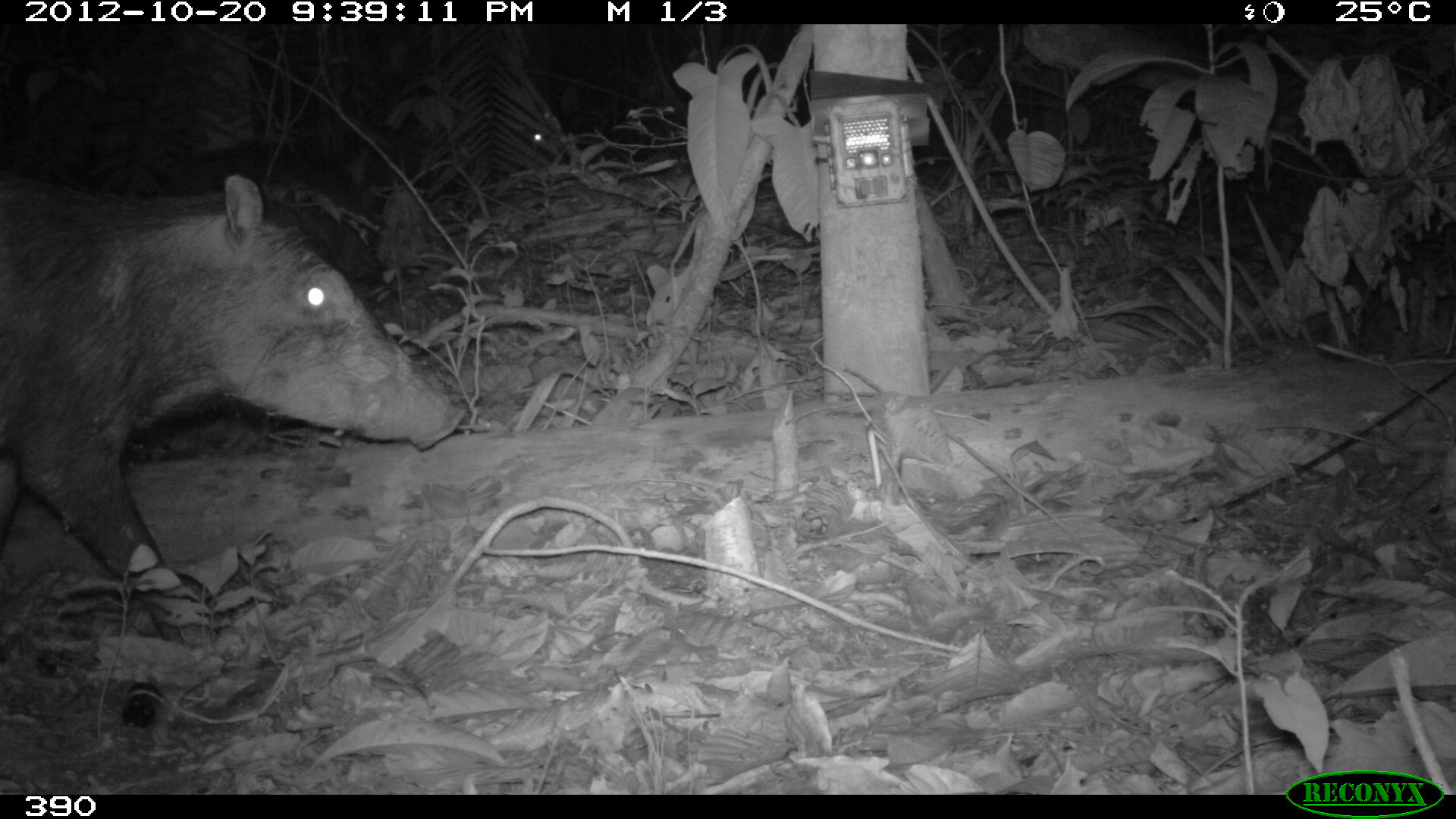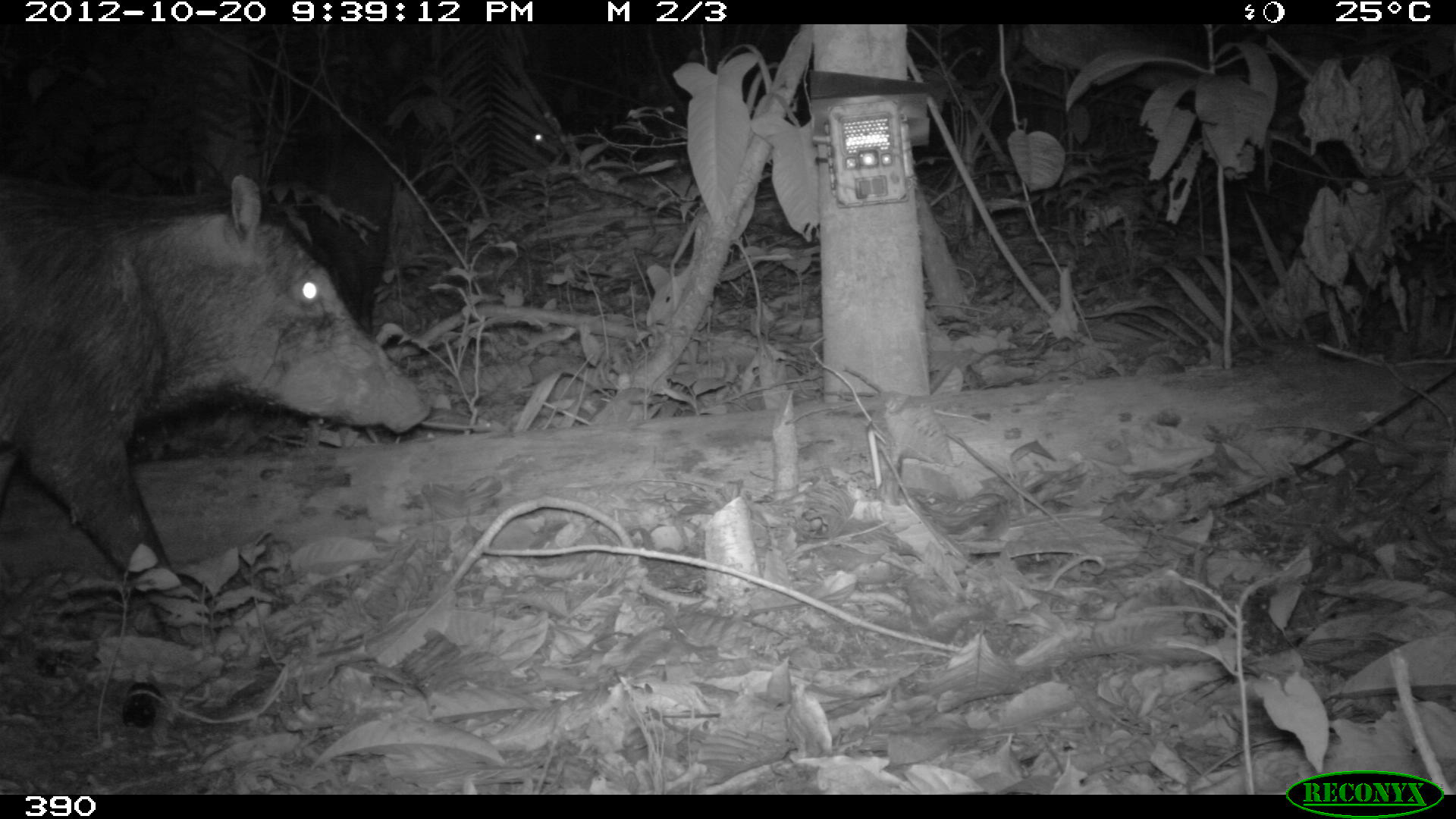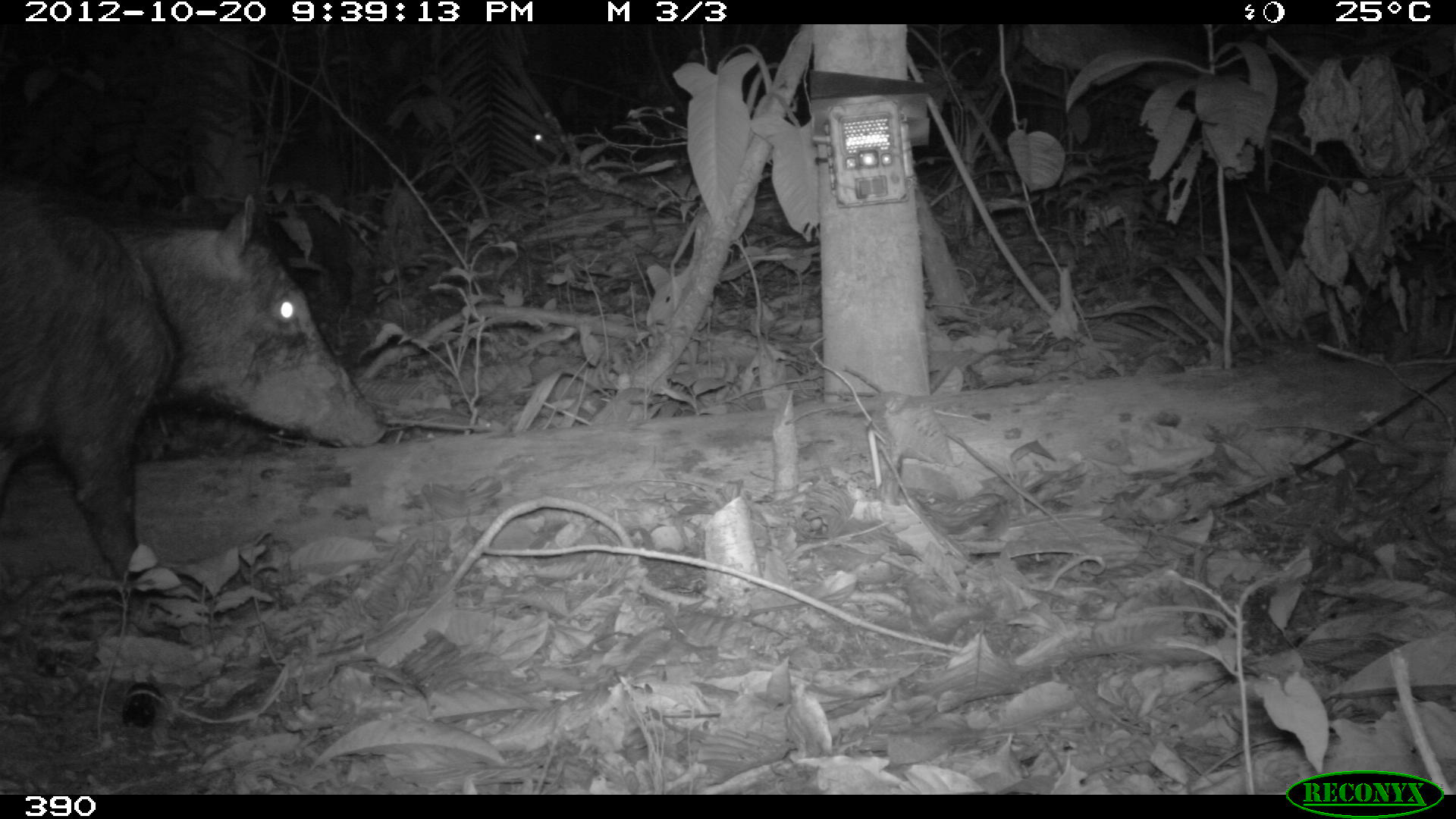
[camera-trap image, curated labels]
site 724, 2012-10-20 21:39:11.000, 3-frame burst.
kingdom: Animalia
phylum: Chordata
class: Mammalia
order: Artiodactyla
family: Tayassuidae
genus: Tayassu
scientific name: Tayassu pecari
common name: white-lipped peccary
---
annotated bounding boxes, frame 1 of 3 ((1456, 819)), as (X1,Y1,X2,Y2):
tayassu pecari: (1,166,469,644); (149,136,392,295); (501,97,578,175)